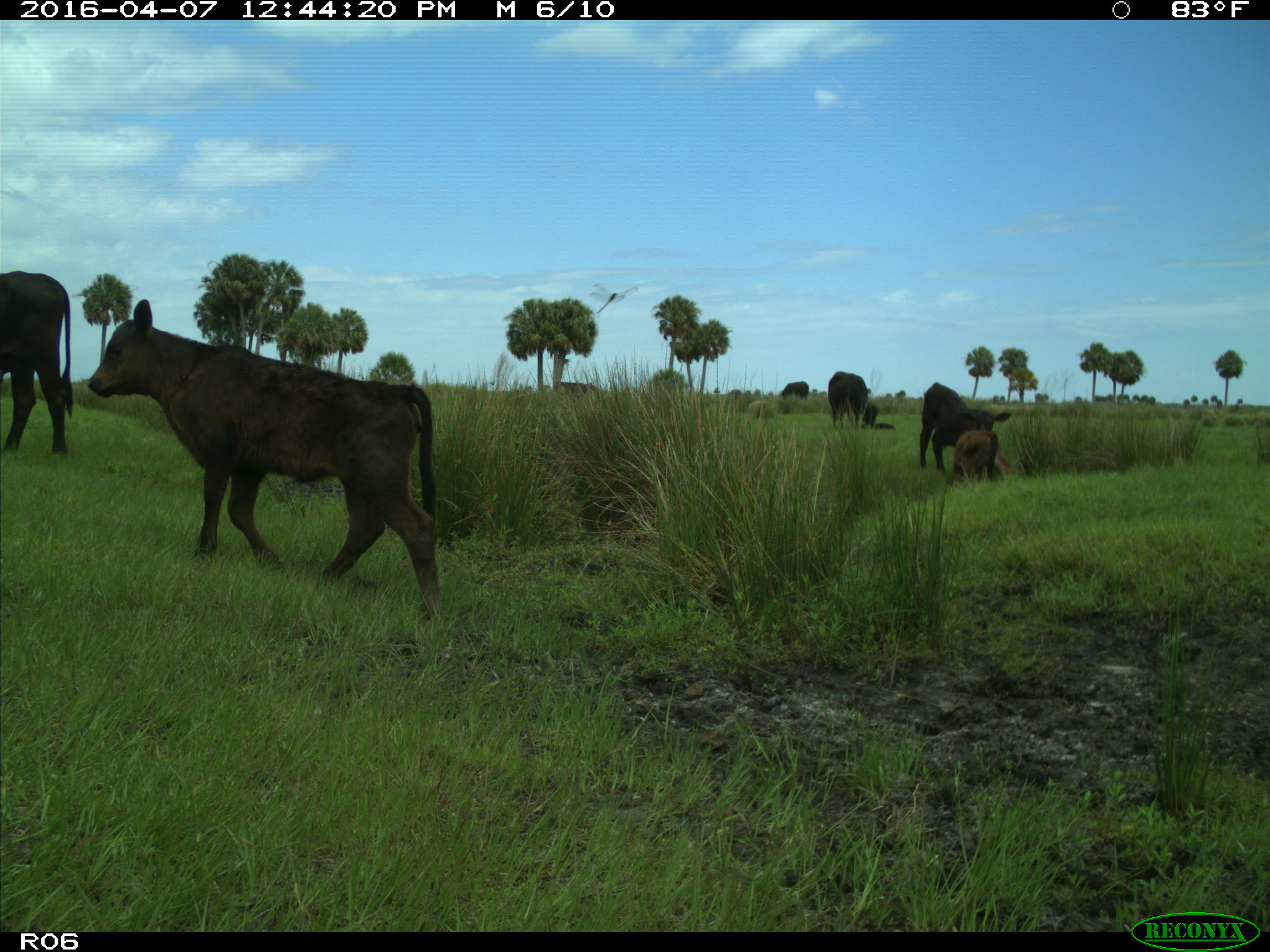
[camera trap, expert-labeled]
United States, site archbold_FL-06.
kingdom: Animalia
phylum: Chordata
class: Mammalia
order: Artiodactyla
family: Bovidae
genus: Bos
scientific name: Bos taurus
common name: domestic cow